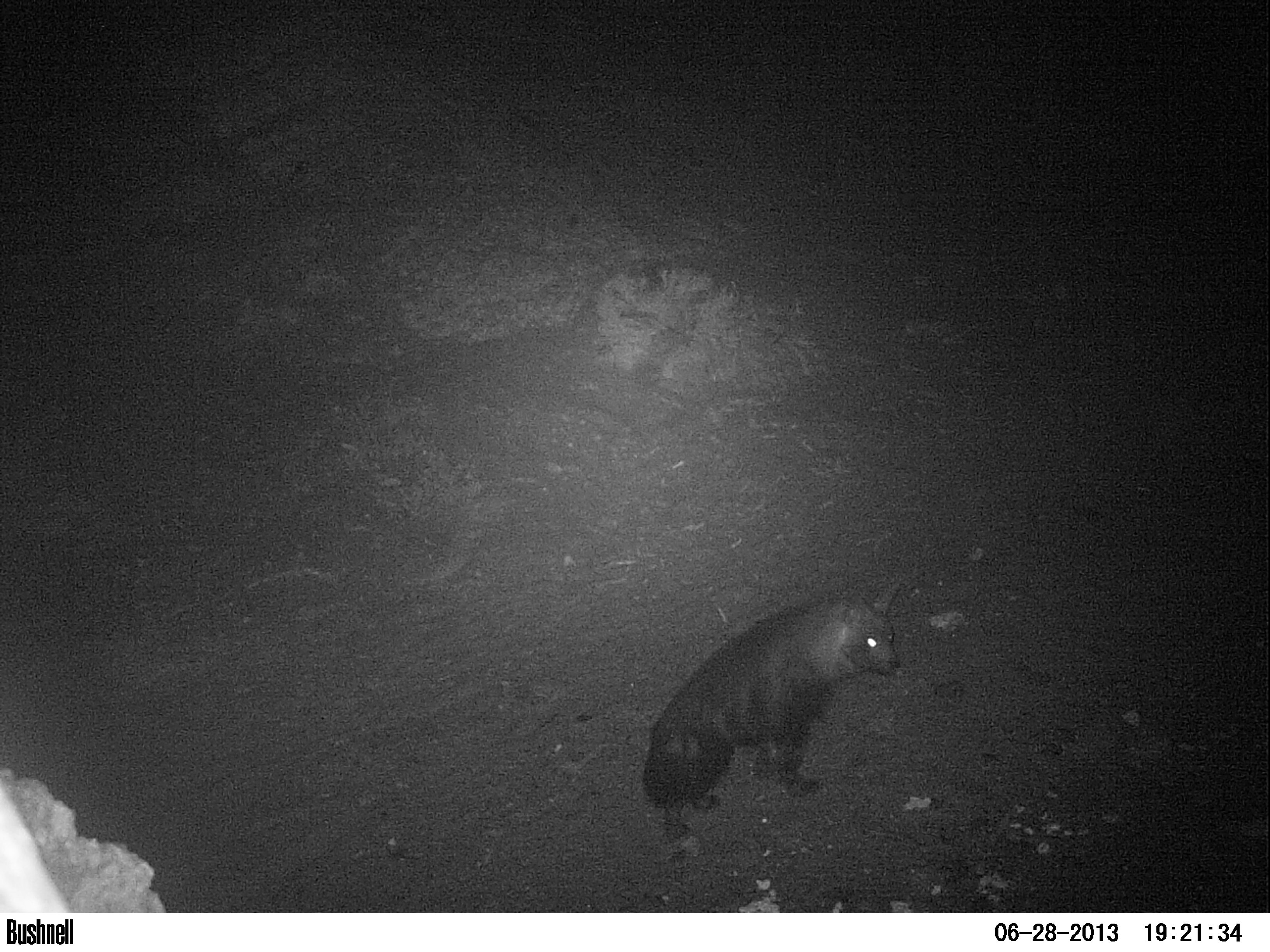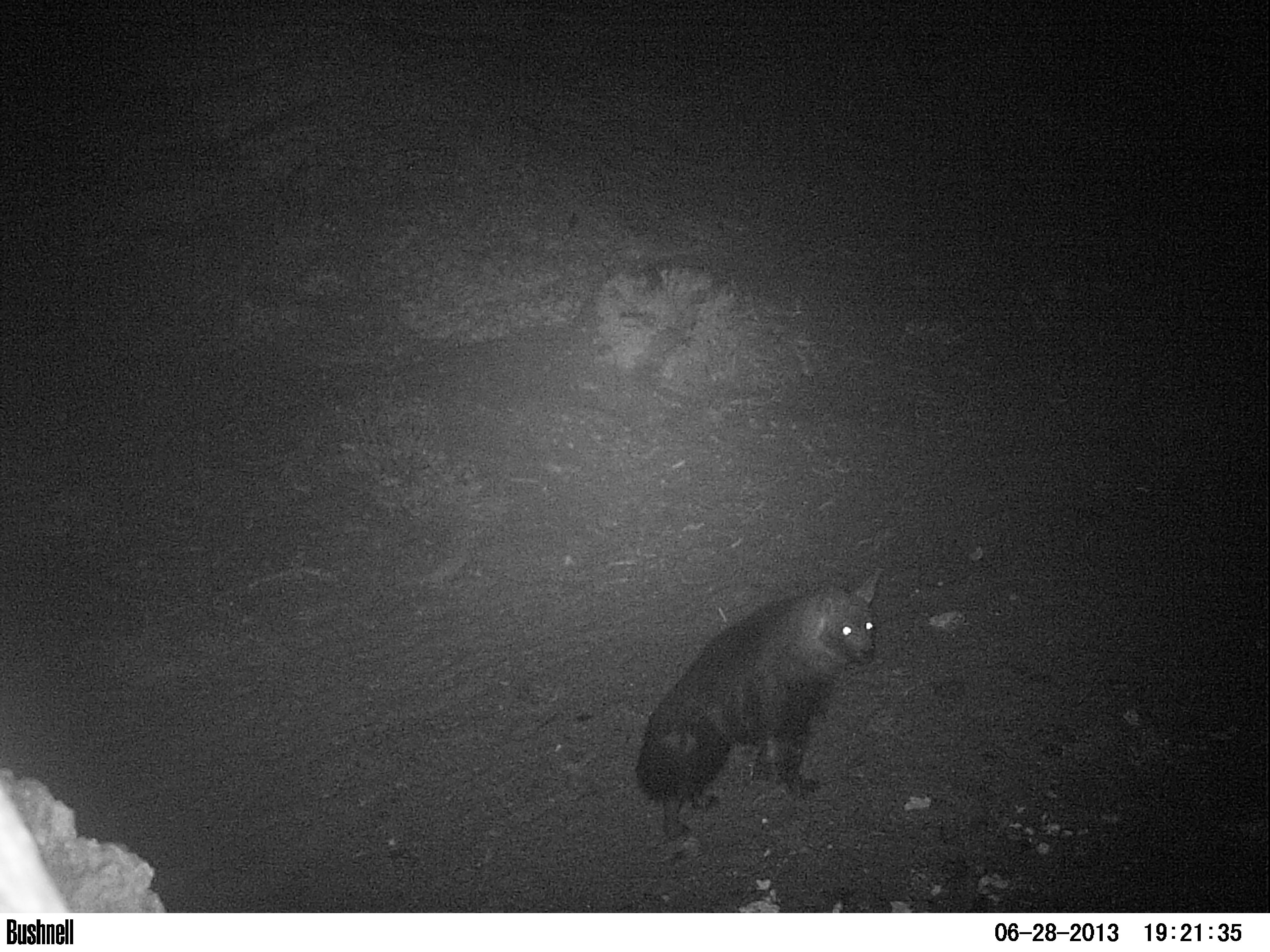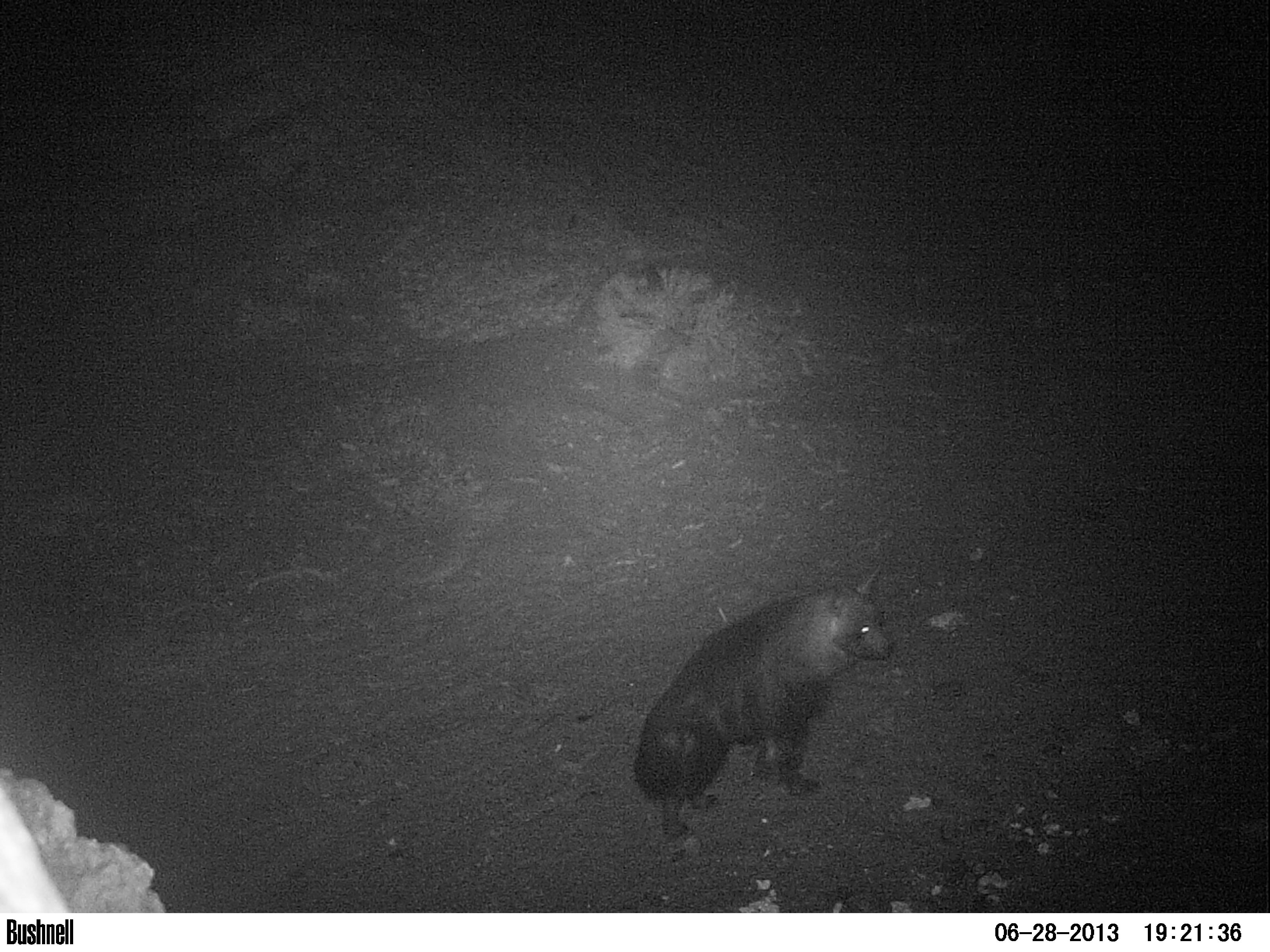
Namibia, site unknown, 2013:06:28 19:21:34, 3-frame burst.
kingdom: Animalia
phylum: Chordata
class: Mammalia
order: Carnivora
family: Hyaenidae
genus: Parahyaena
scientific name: Parahyaena brunnea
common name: brown hyena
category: hyaena brunnea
Hyaena brunnea (brown hyena) (Parahyaena brunnea).